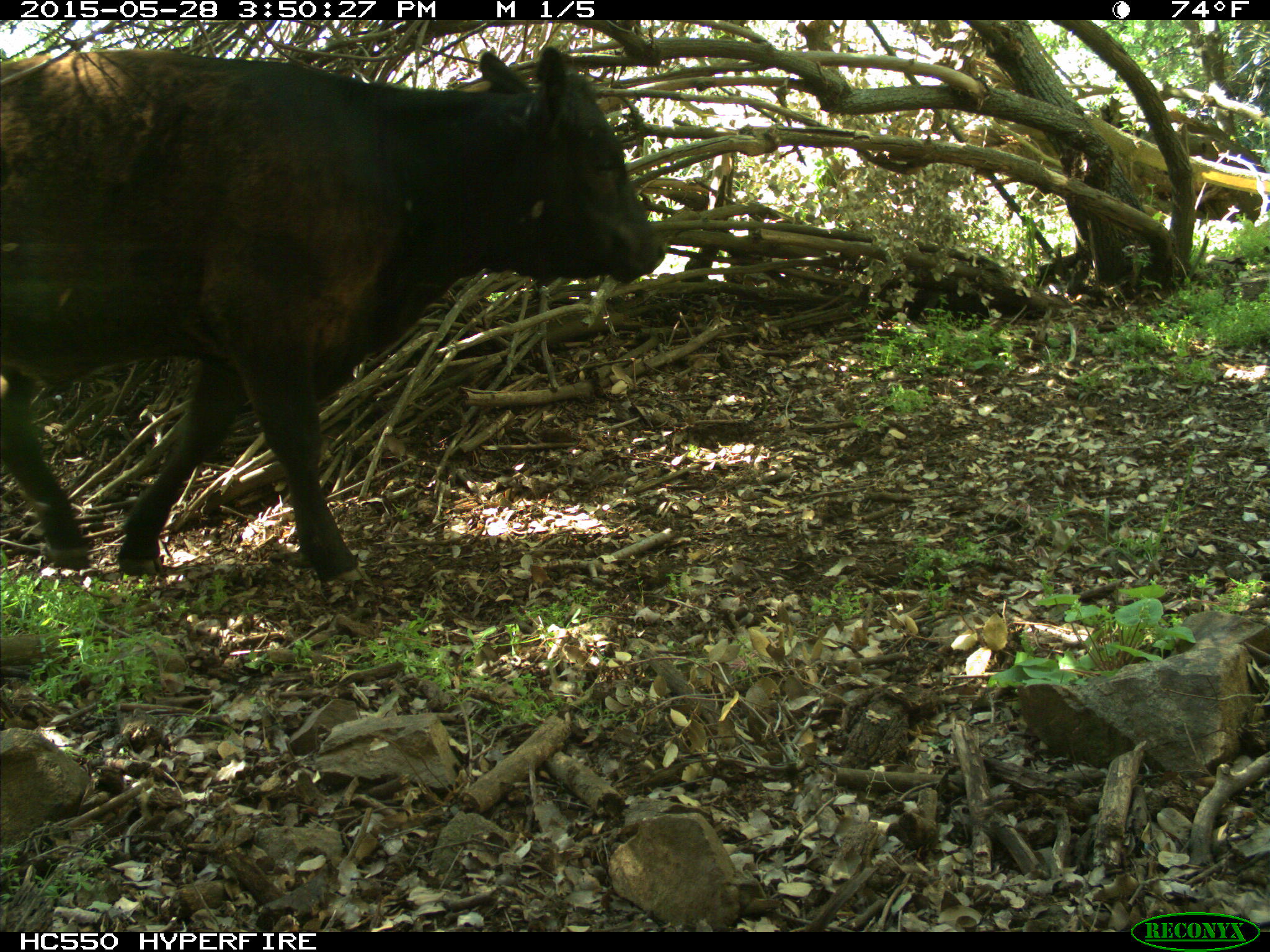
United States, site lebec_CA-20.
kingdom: Animalia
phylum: Chordata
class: Mammalia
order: Artiodactyla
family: Bovidae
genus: Bos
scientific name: Bos taurus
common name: domestic cow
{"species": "Bos taurus (domestic cow)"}